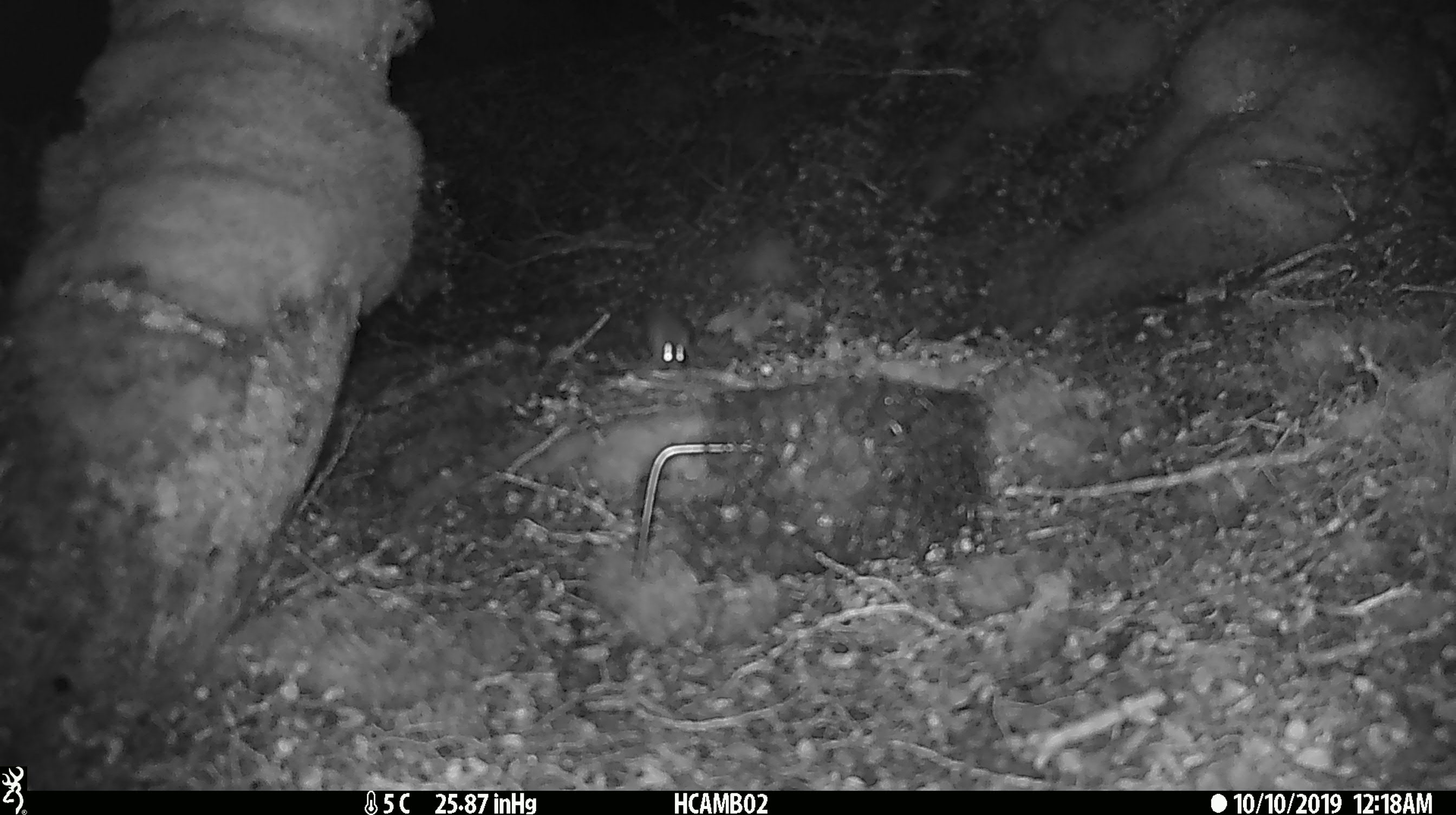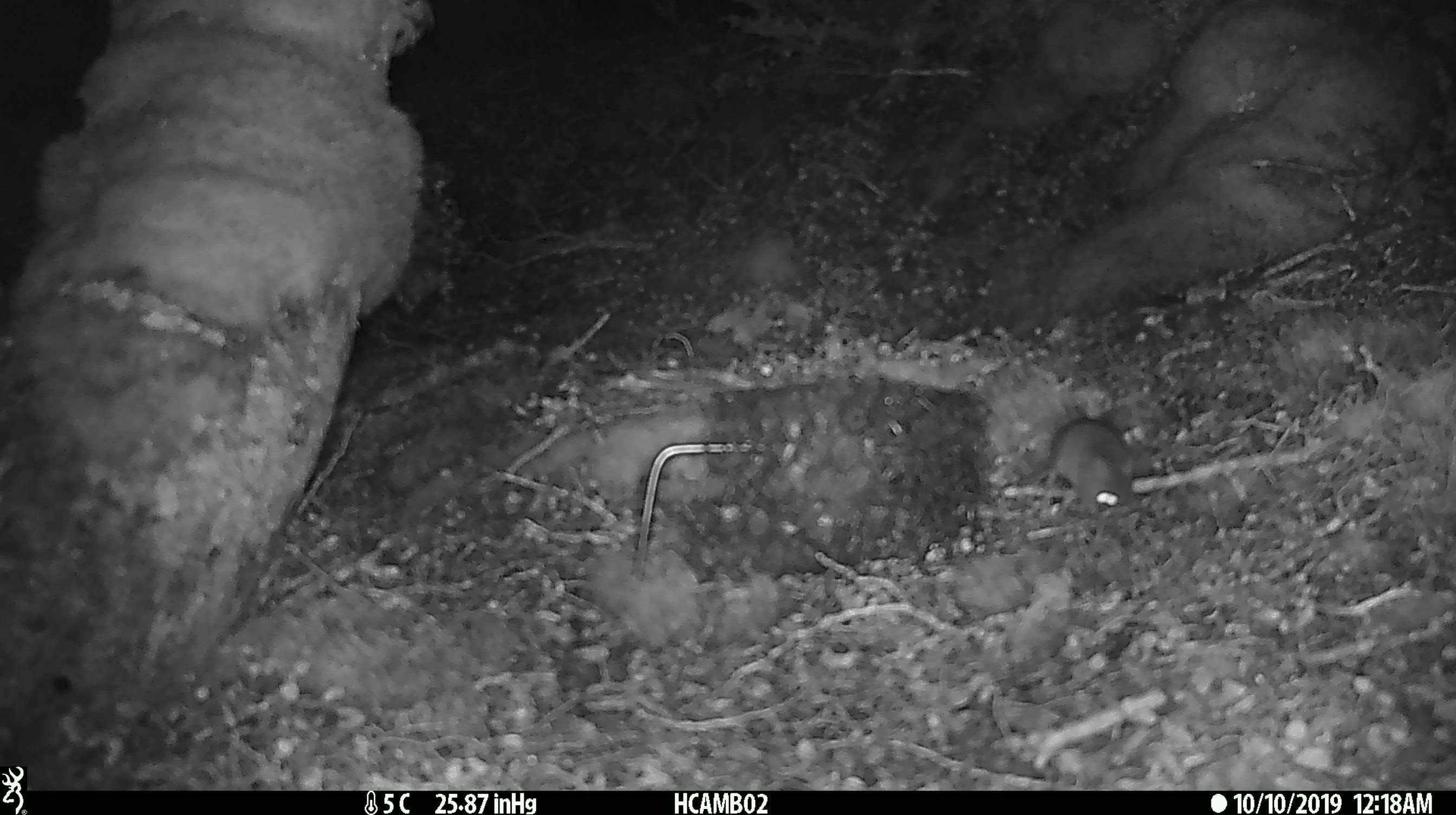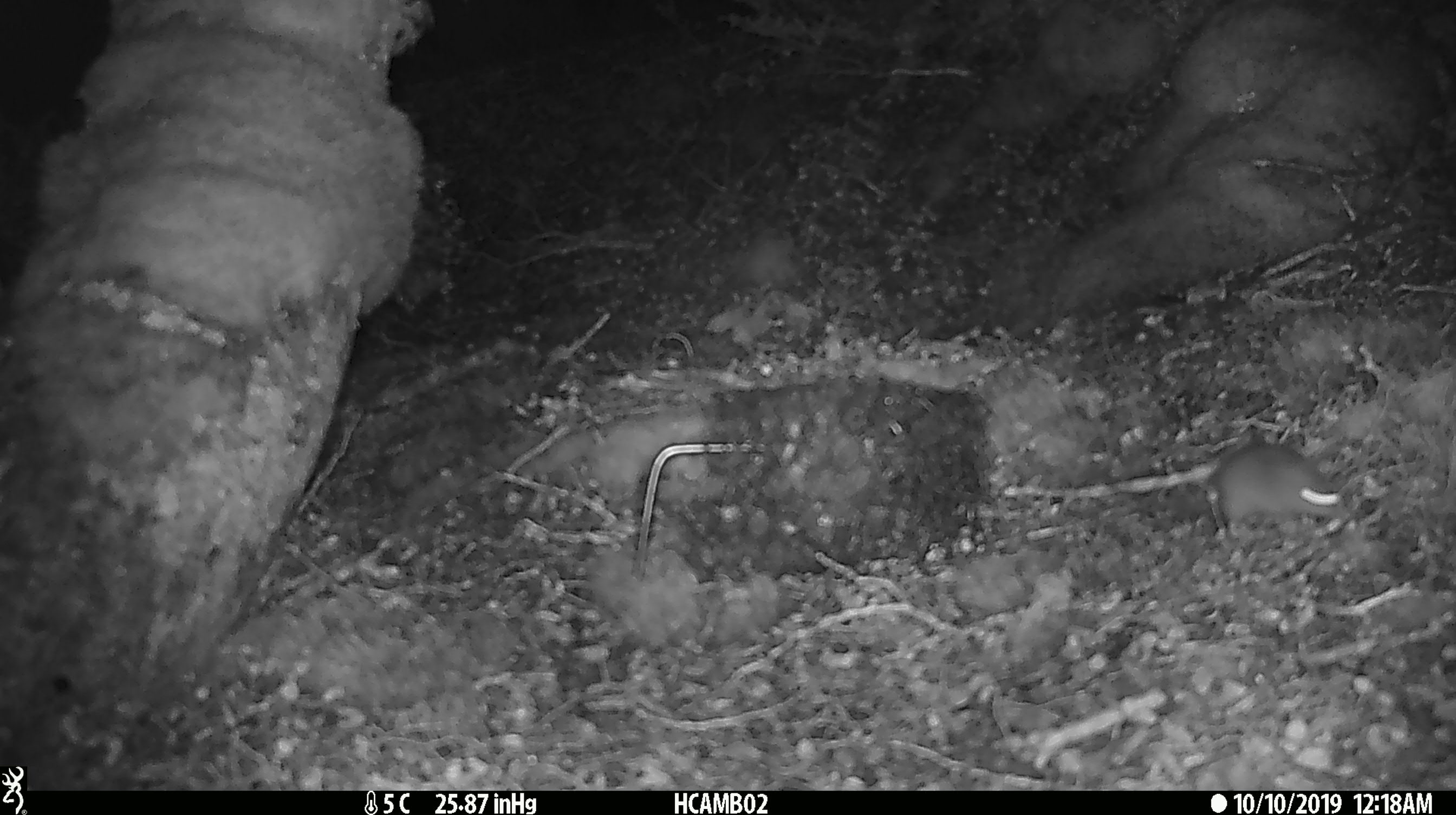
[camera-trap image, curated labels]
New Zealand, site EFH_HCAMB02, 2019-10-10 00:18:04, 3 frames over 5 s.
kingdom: Animalia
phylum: Chordata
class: Mammalia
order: Rodentia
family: Muridae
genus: Mus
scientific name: Mus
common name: mouse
Mouse (Mus).